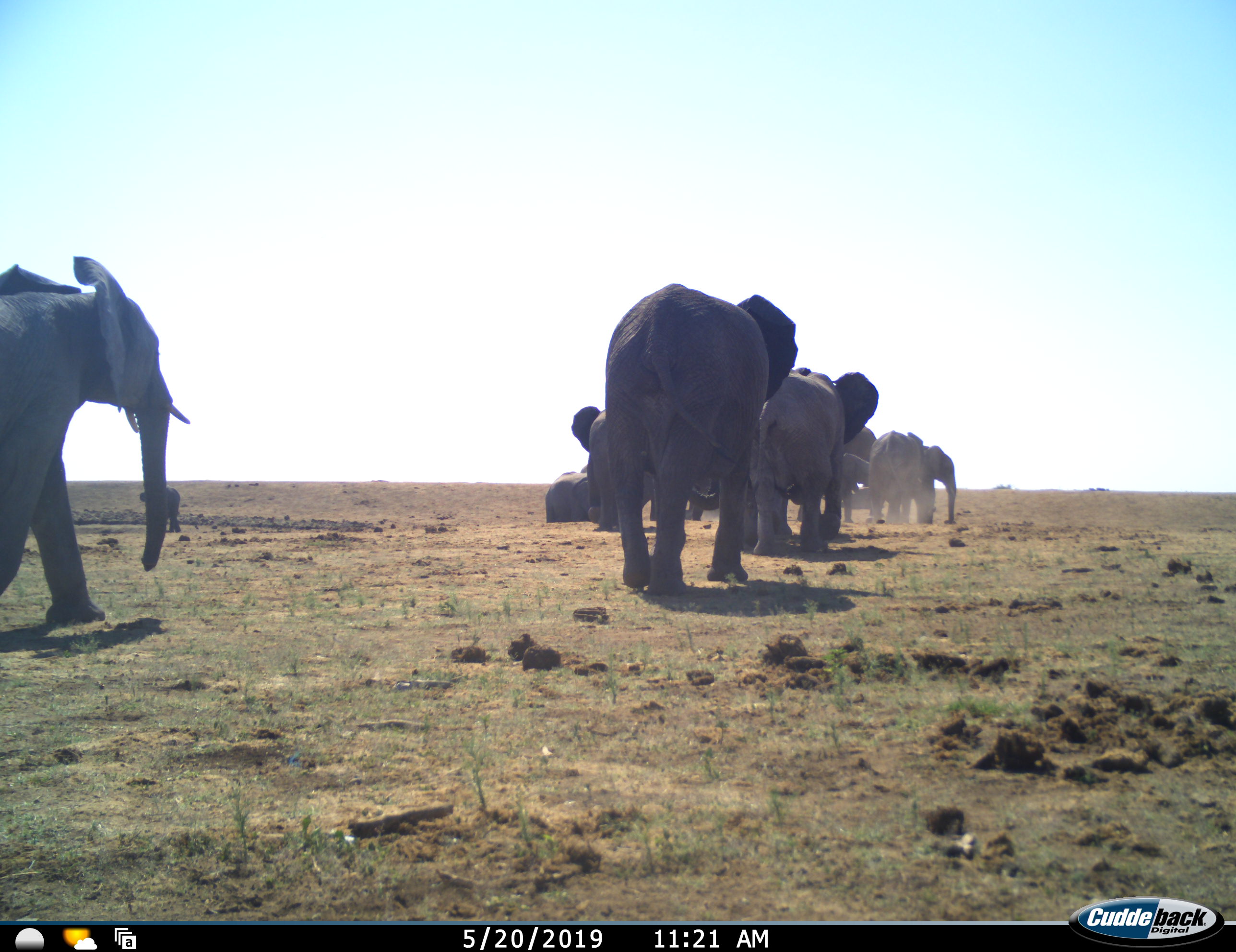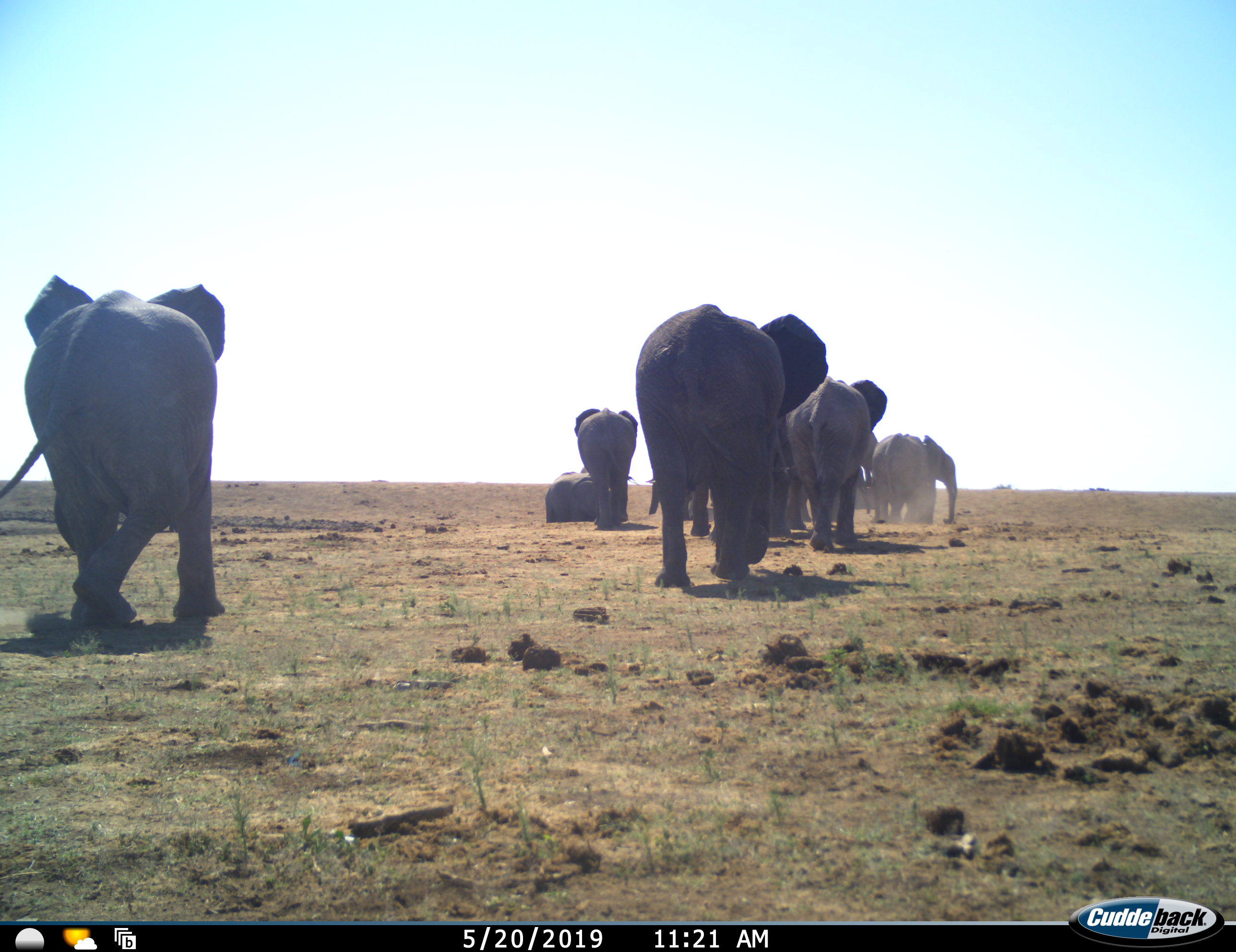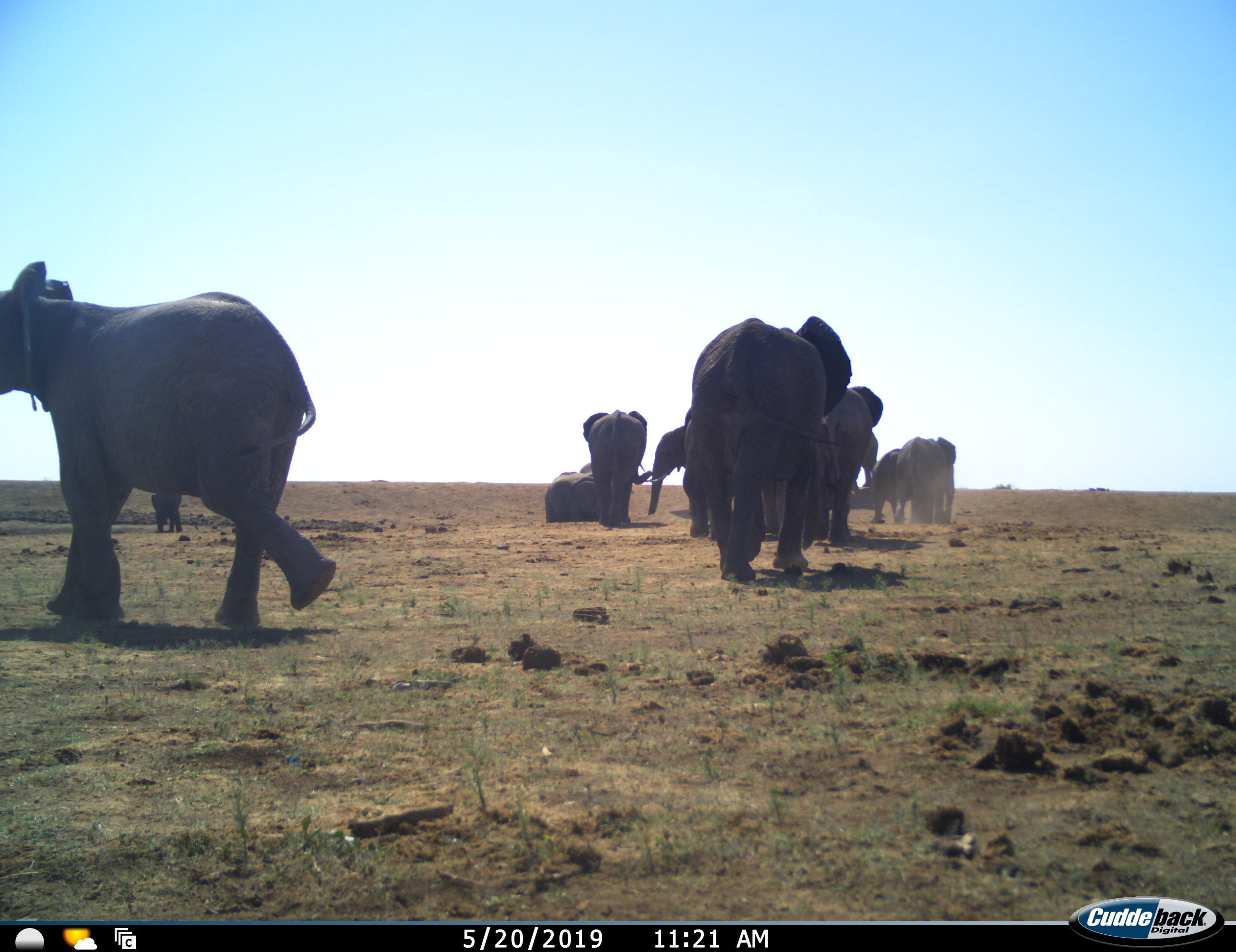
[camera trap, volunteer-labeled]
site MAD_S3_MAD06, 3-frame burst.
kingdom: Animalia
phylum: Chordata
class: Mammalia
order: Proboscidea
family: Elephantidae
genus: Loxodonta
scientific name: Loxodonta africana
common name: african bush elephant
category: elephant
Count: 11-50.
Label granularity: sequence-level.